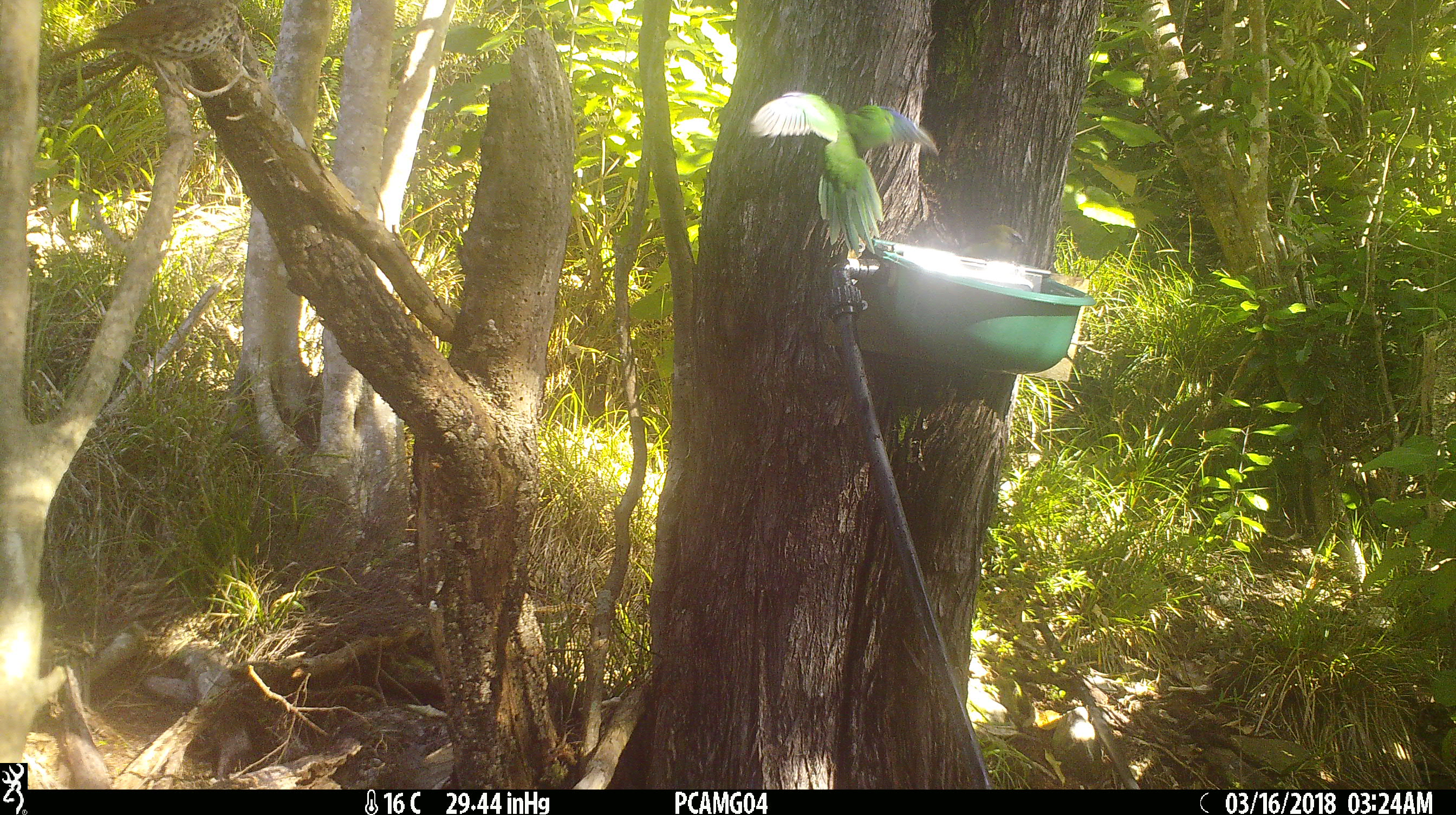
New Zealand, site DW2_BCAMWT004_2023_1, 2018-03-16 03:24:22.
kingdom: Animalia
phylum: Chordata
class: Aves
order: Psittaciformes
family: Psittaculidae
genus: Cyanoramphus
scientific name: Cyanoramphus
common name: parakeet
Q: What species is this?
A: Parakeet (Cyanoramphus).